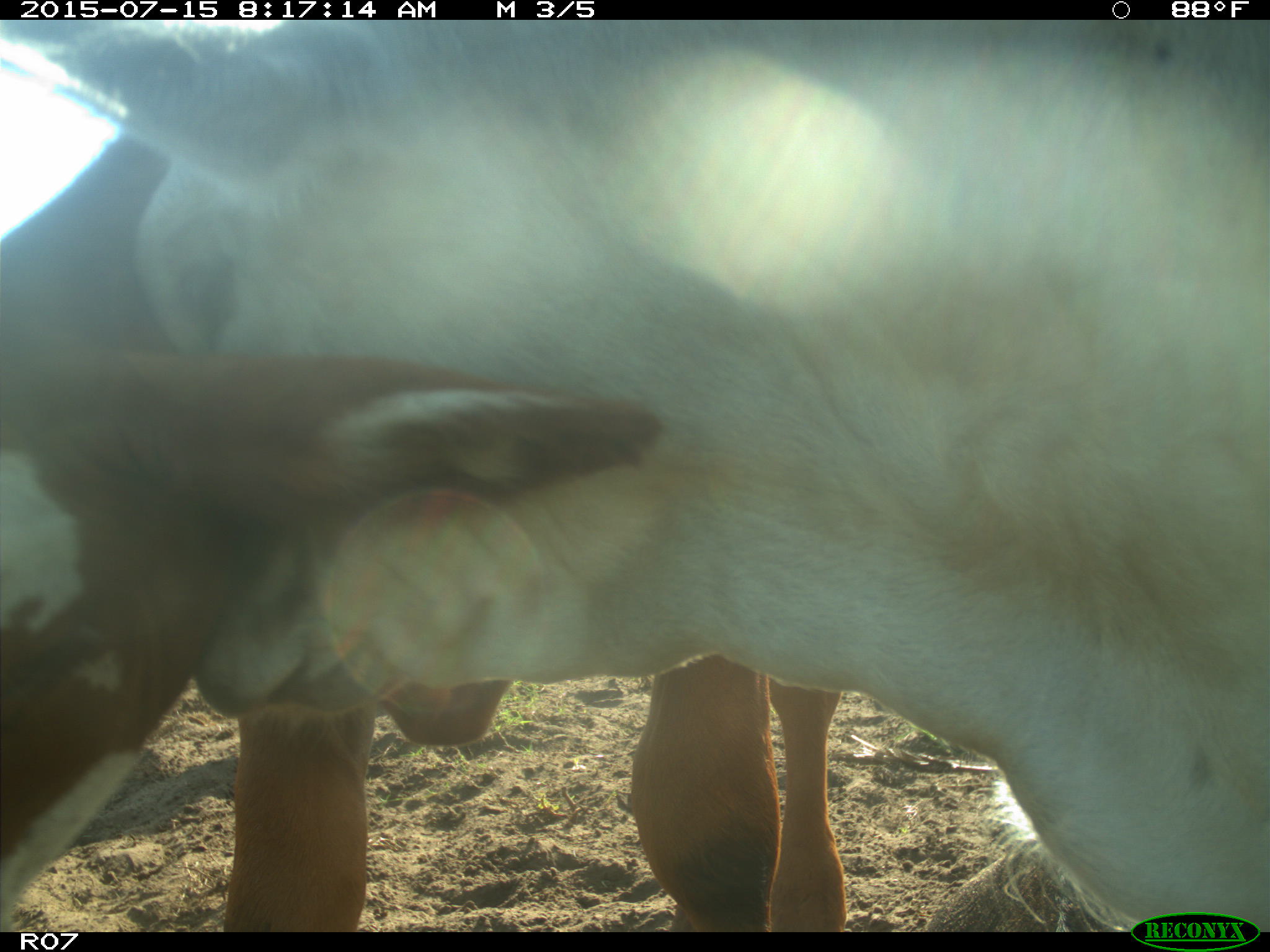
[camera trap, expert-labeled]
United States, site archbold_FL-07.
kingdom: Animalia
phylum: Chordata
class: Mammalia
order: Artiodactyla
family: Bovidae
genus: Bos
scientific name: Bos taurus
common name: domestic cow